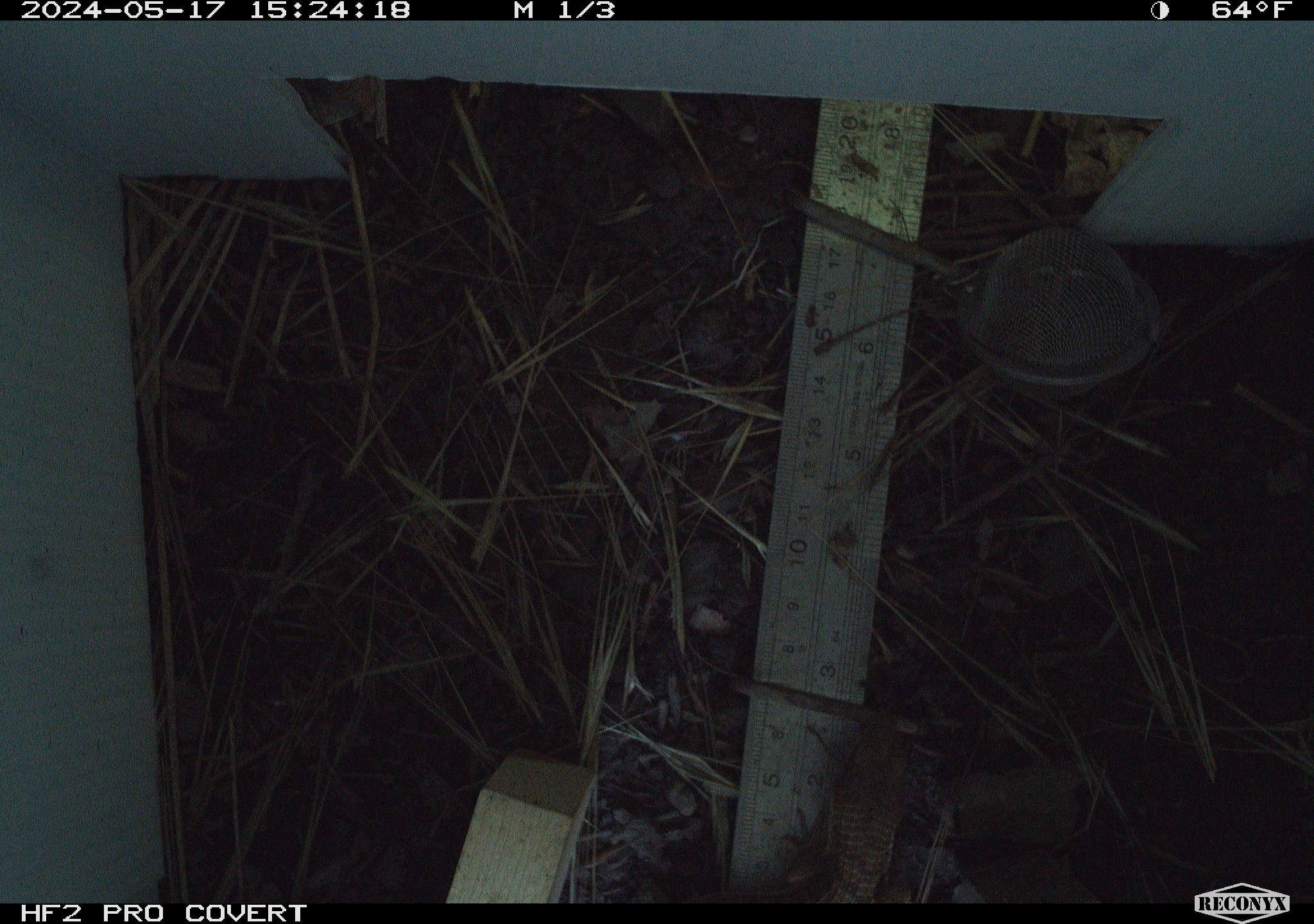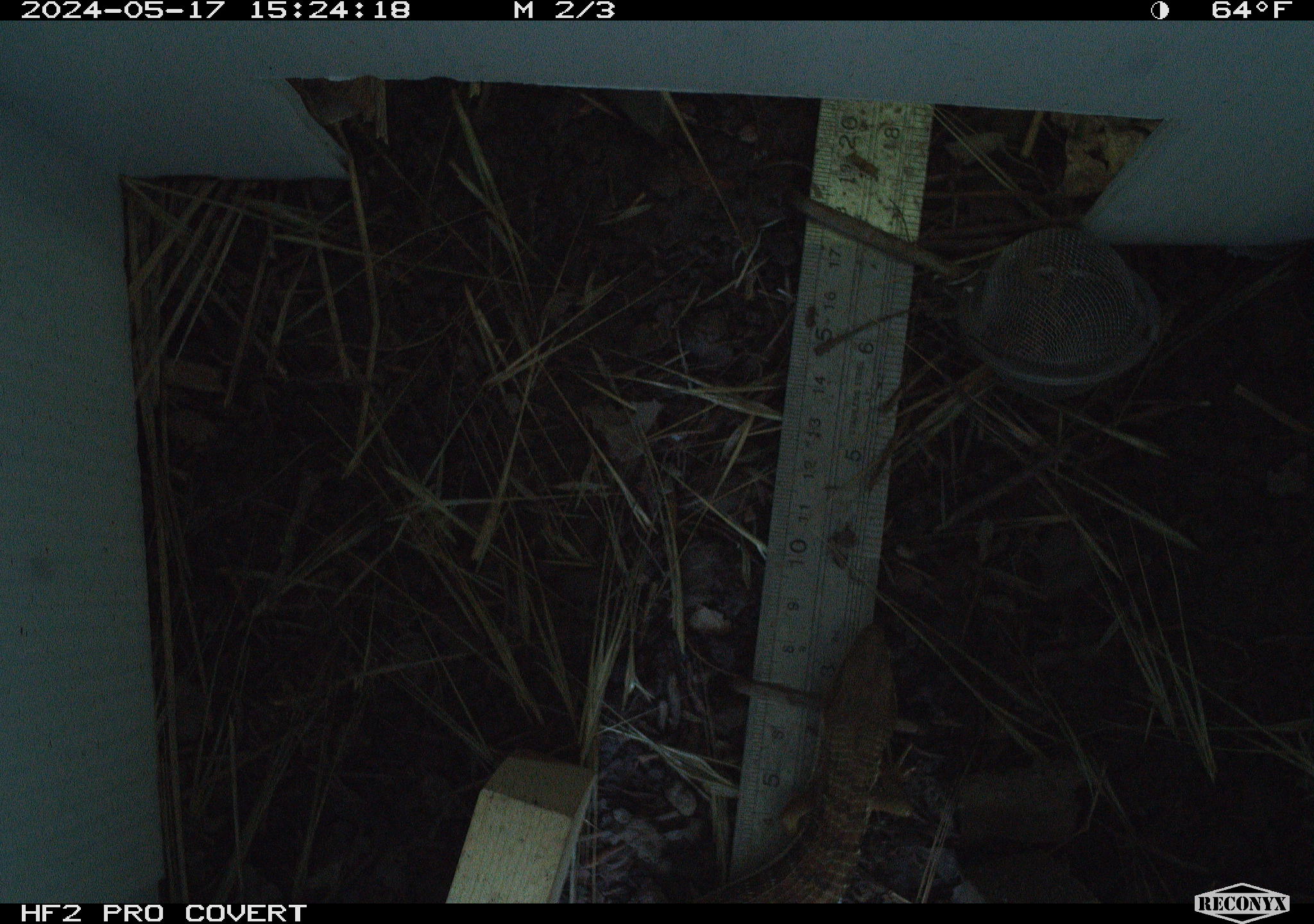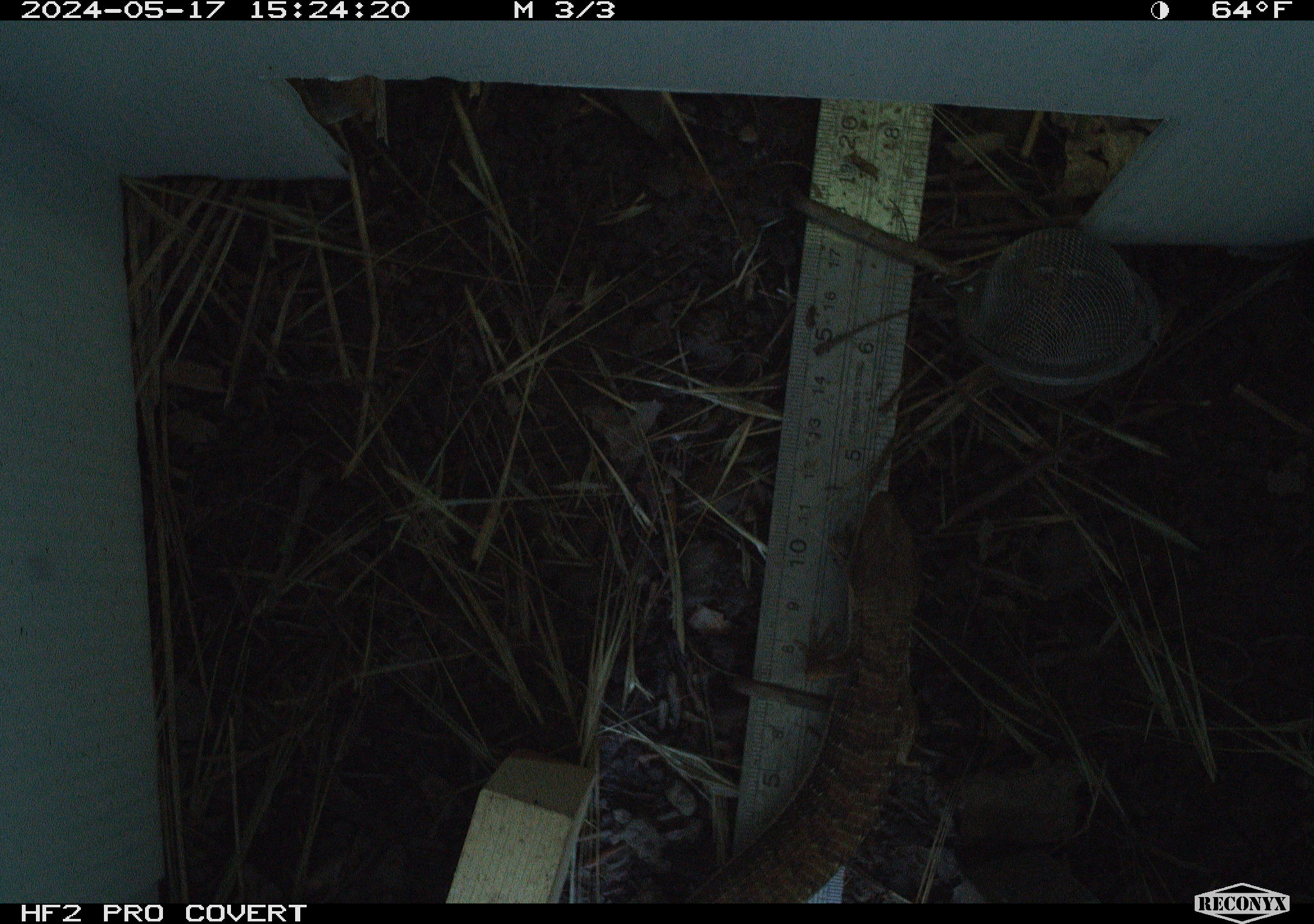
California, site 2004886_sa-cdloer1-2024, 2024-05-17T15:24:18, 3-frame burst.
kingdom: Animalia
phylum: Chordata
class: Reptilia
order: Squamata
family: Anguidae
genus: Elgaria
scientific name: Elgaria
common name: alligator lizards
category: elgaria species